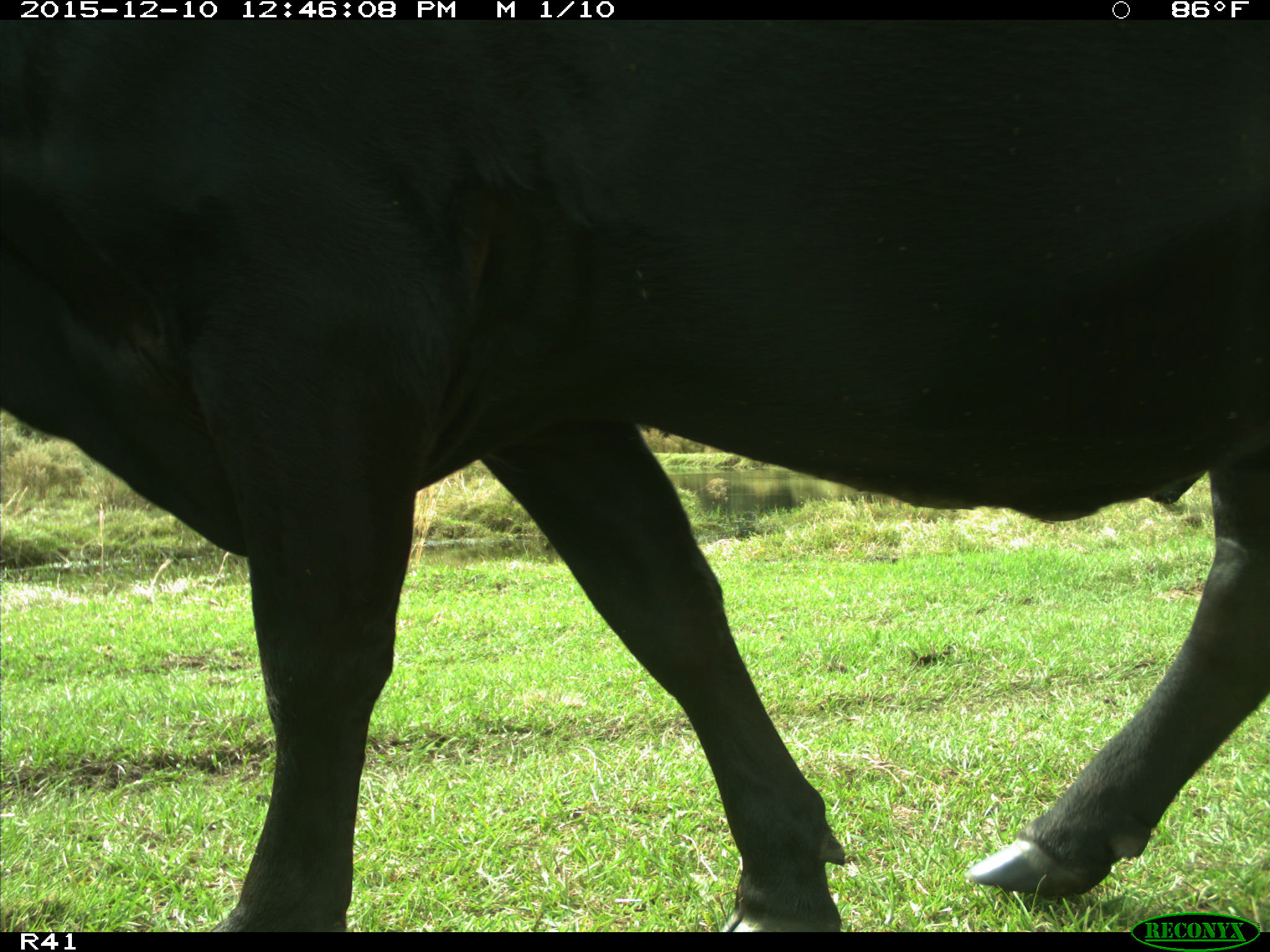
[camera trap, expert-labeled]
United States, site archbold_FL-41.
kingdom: Animalia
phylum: Chordata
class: Mammalia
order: Artiodactyla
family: Bovidae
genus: Bos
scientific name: Bos taurus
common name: domestic cow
Bos taurus (domestic cow).